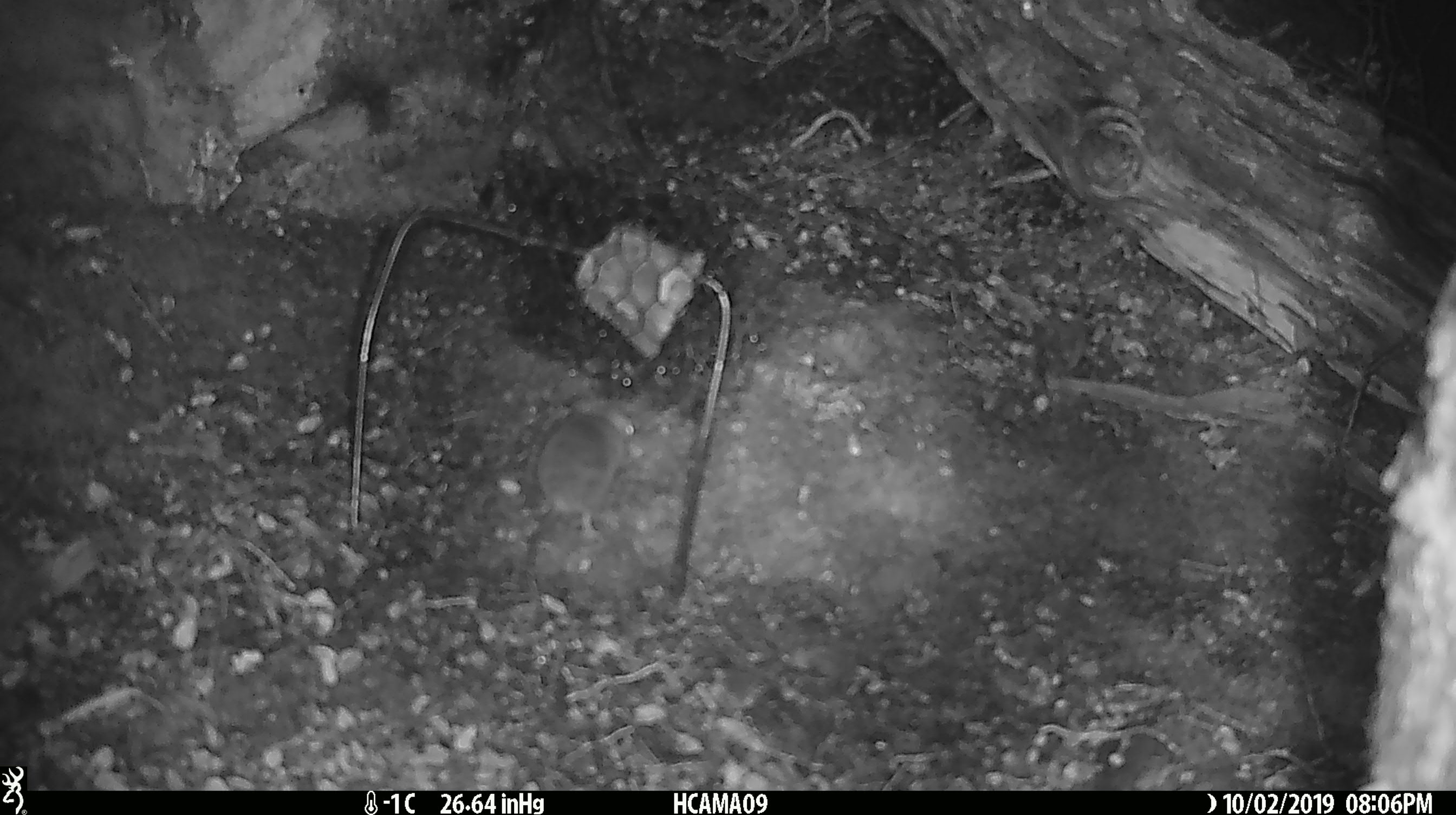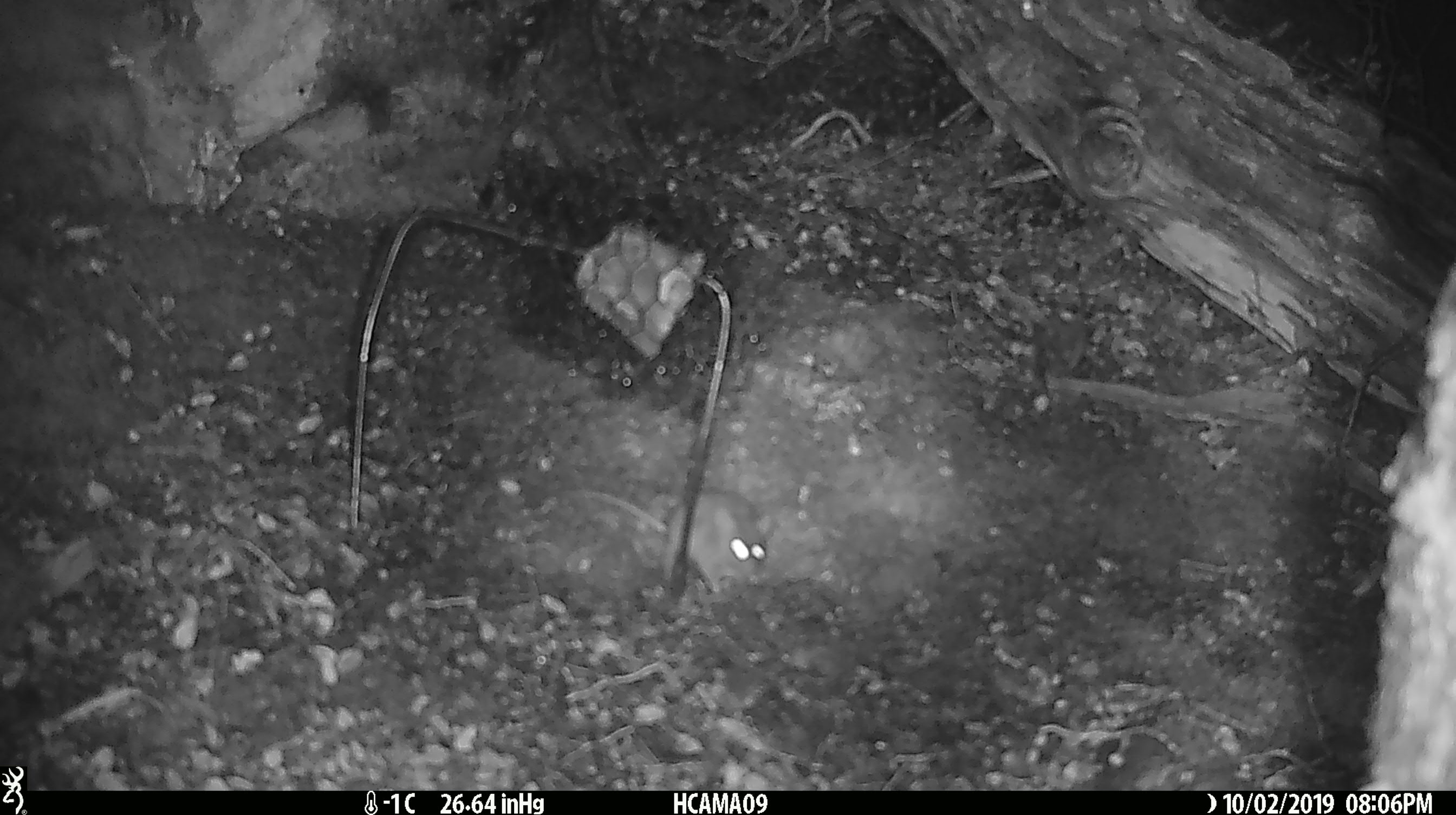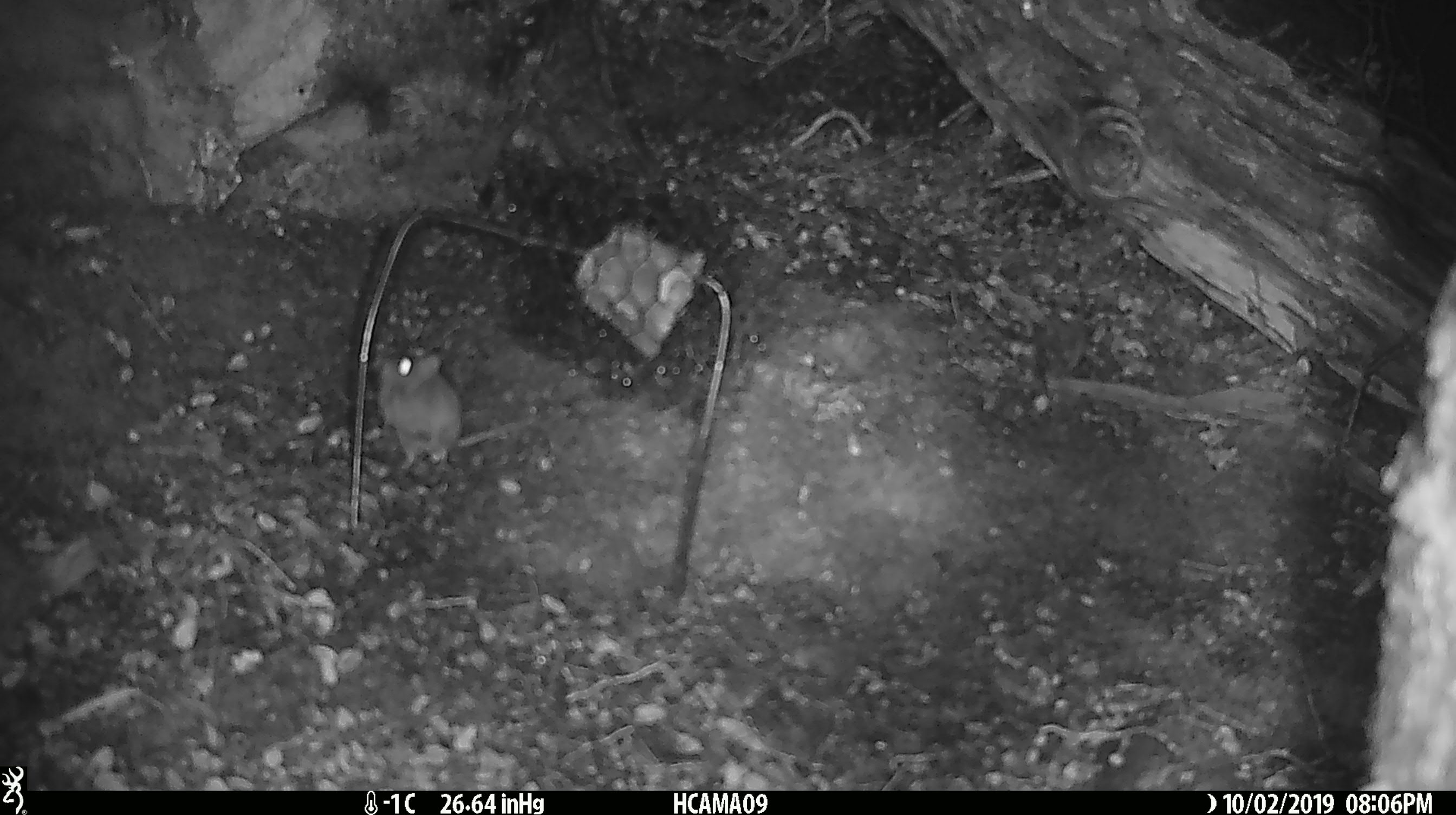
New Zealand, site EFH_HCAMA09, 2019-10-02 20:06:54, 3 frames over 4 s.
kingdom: Animalia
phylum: Chordata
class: Mammalia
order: Rodentia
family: Muridae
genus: Mus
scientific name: Mus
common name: mouse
Mouse (Mus).